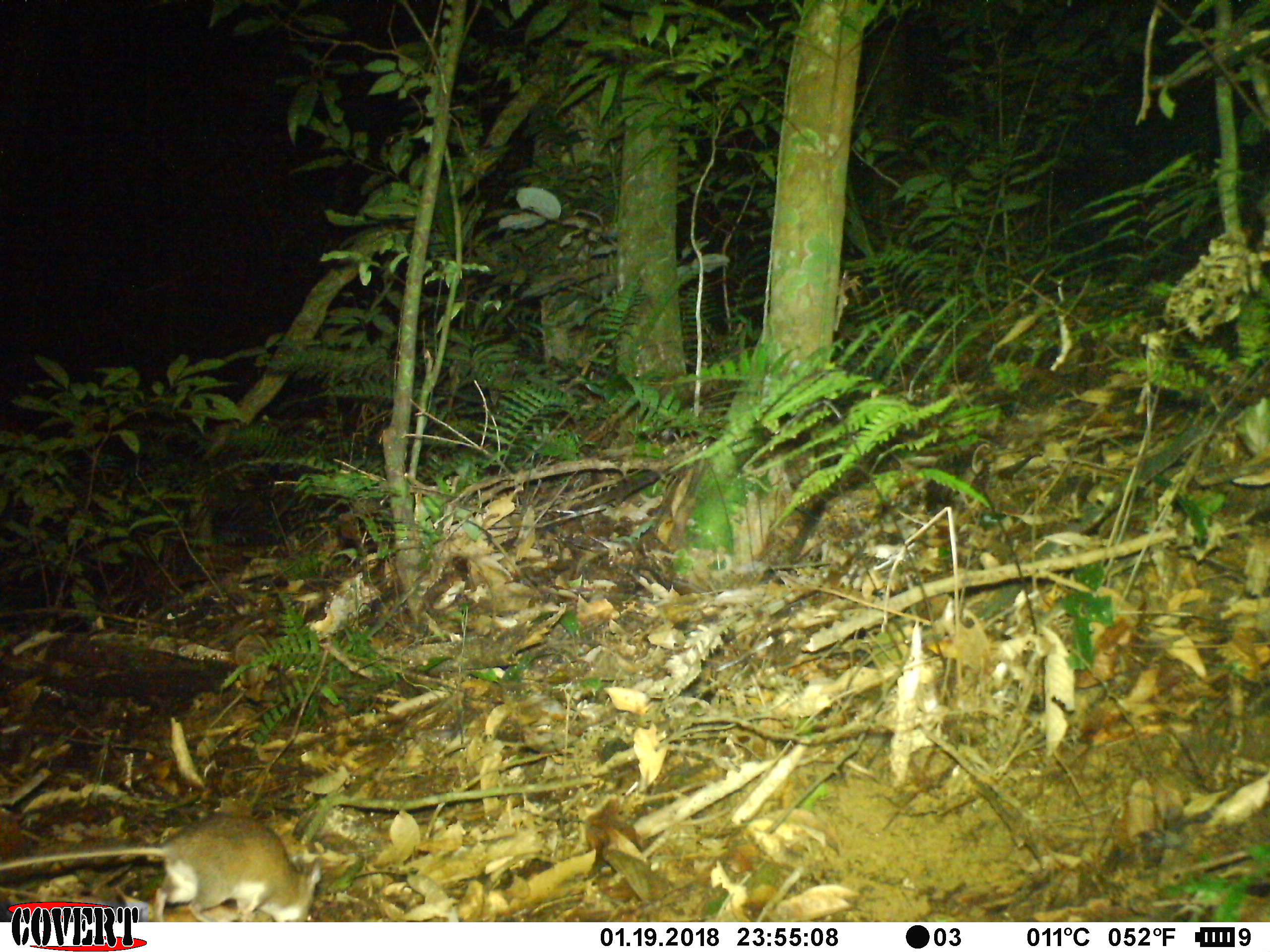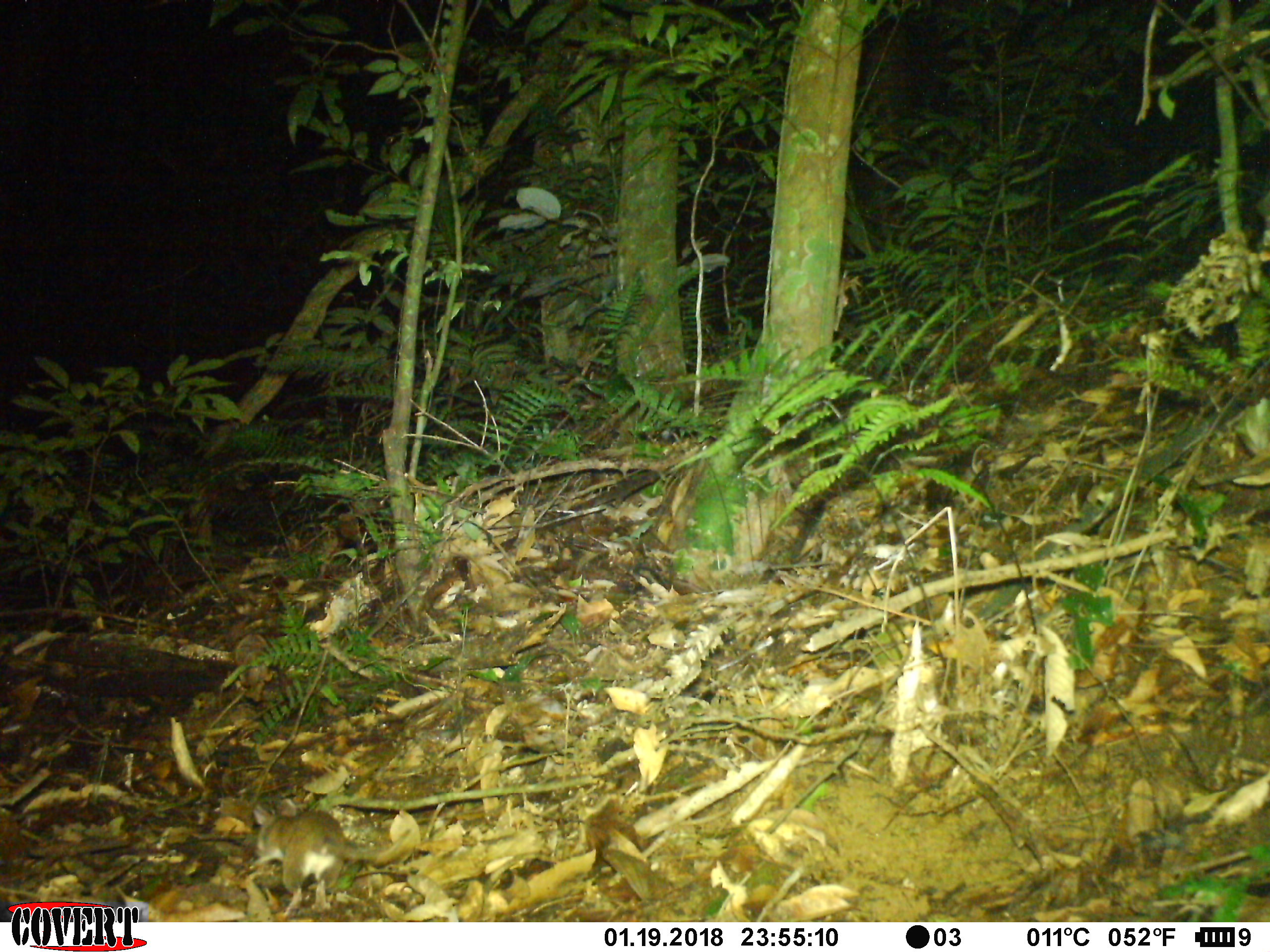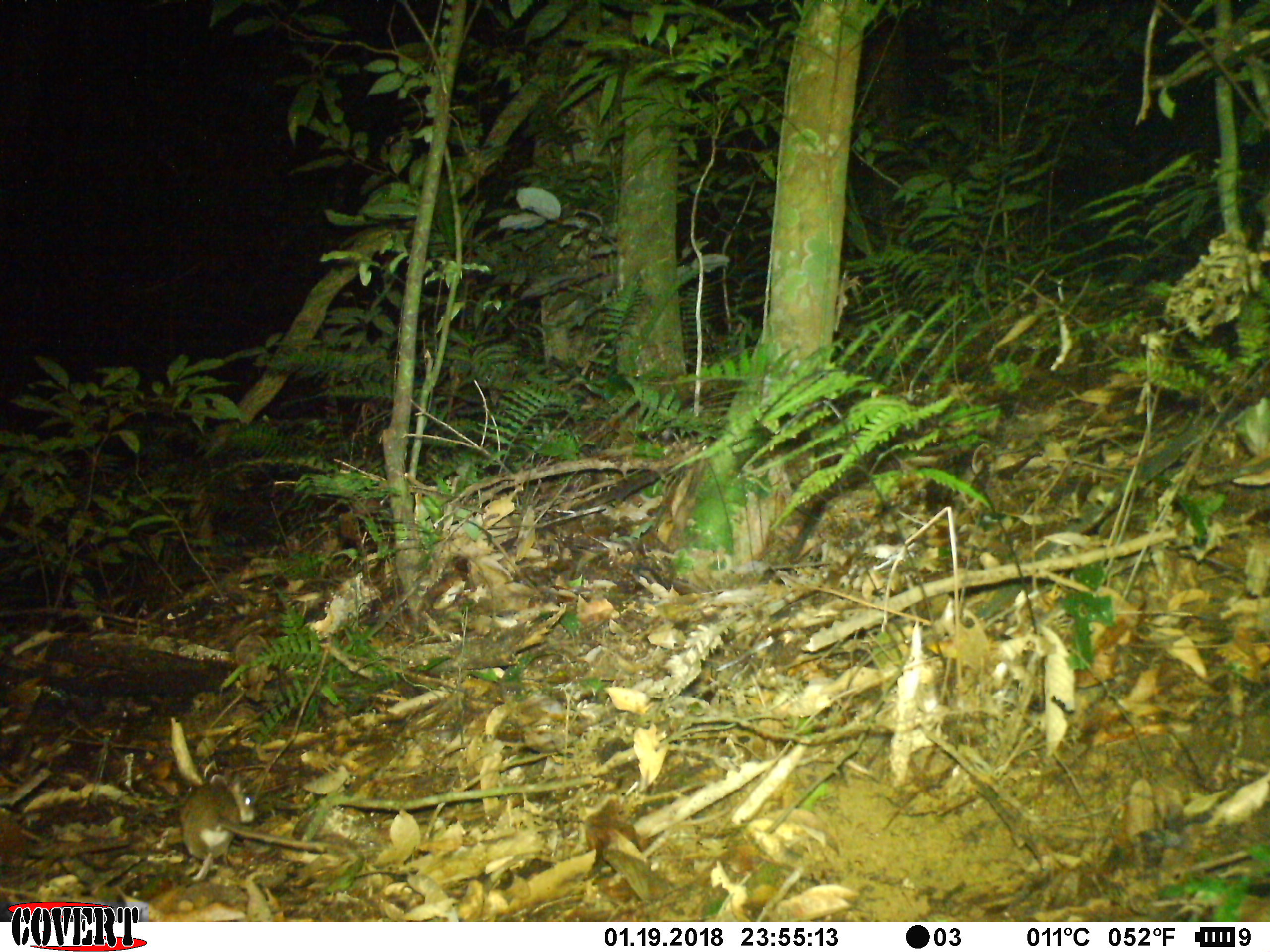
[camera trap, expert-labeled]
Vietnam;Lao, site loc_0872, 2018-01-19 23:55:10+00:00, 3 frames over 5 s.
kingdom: Animalia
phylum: Chordata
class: Mammalia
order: Rodentia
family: Muridae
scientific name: Muridae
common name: old-world mice and rats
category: unidentified murid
Unidentified murid (old-world mice and rats) (Muridae). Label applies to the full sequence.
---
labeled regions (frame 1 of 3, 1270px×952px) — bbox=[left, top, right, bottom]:
unidentified murid: bbox=[0, 816, 319, 921]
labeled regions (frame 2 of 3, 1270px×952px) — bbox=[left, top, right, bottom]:
unidentified murid: bbox=[253, 798, 412, 918]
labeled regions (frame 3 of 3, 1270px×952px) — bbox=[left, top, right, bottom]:
unidentified murid: bbox=[178, 772, 327, 882]